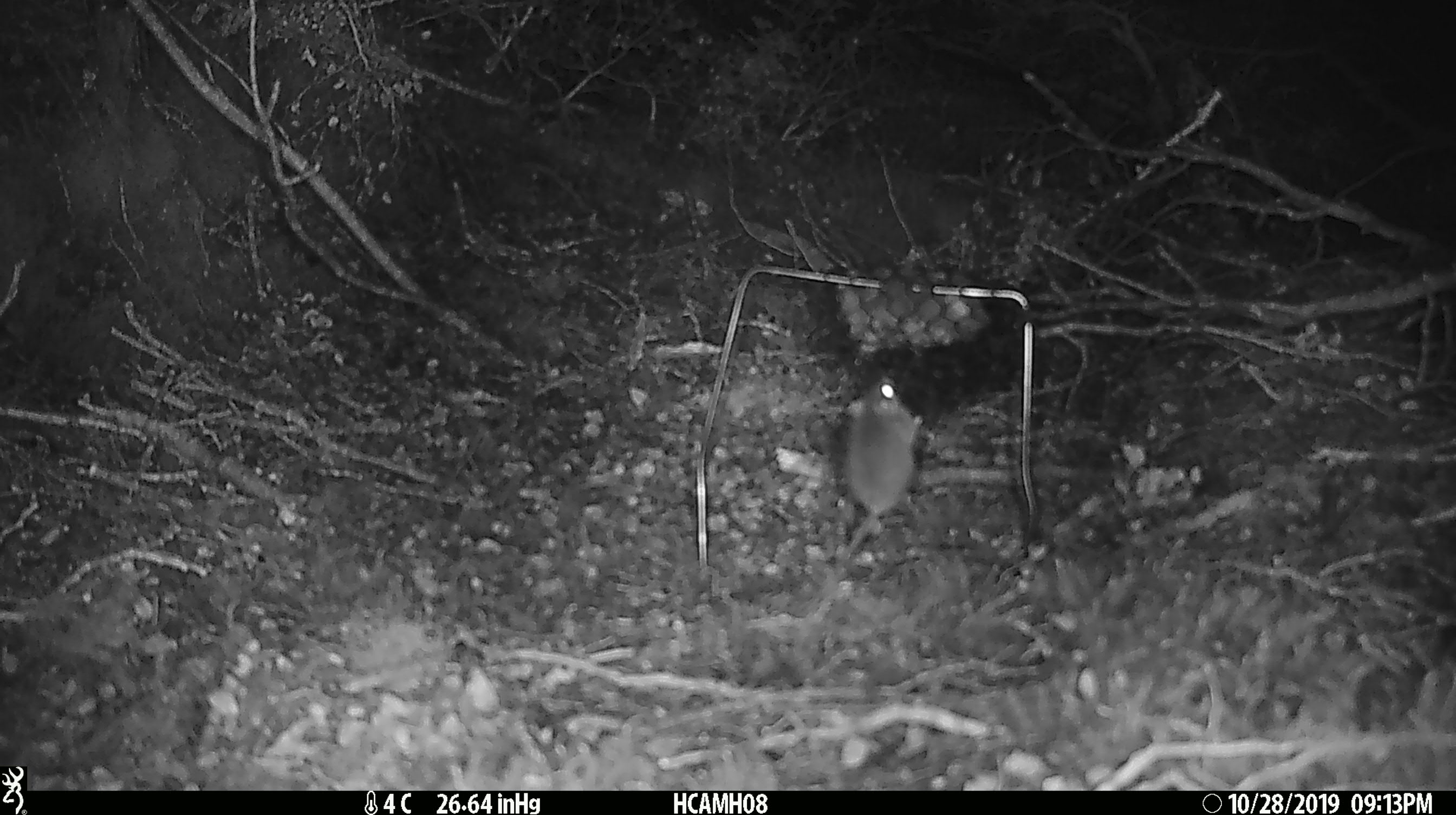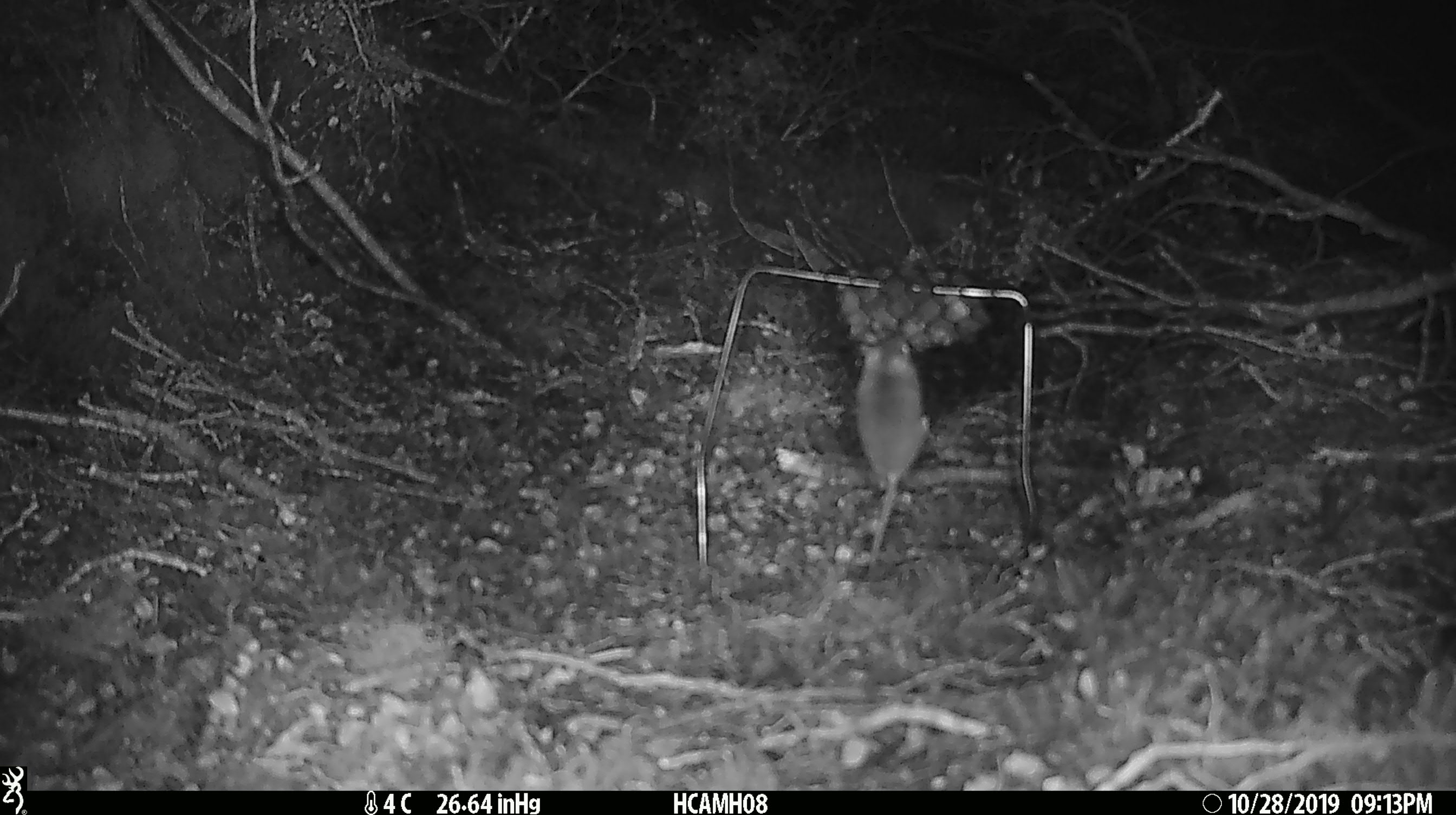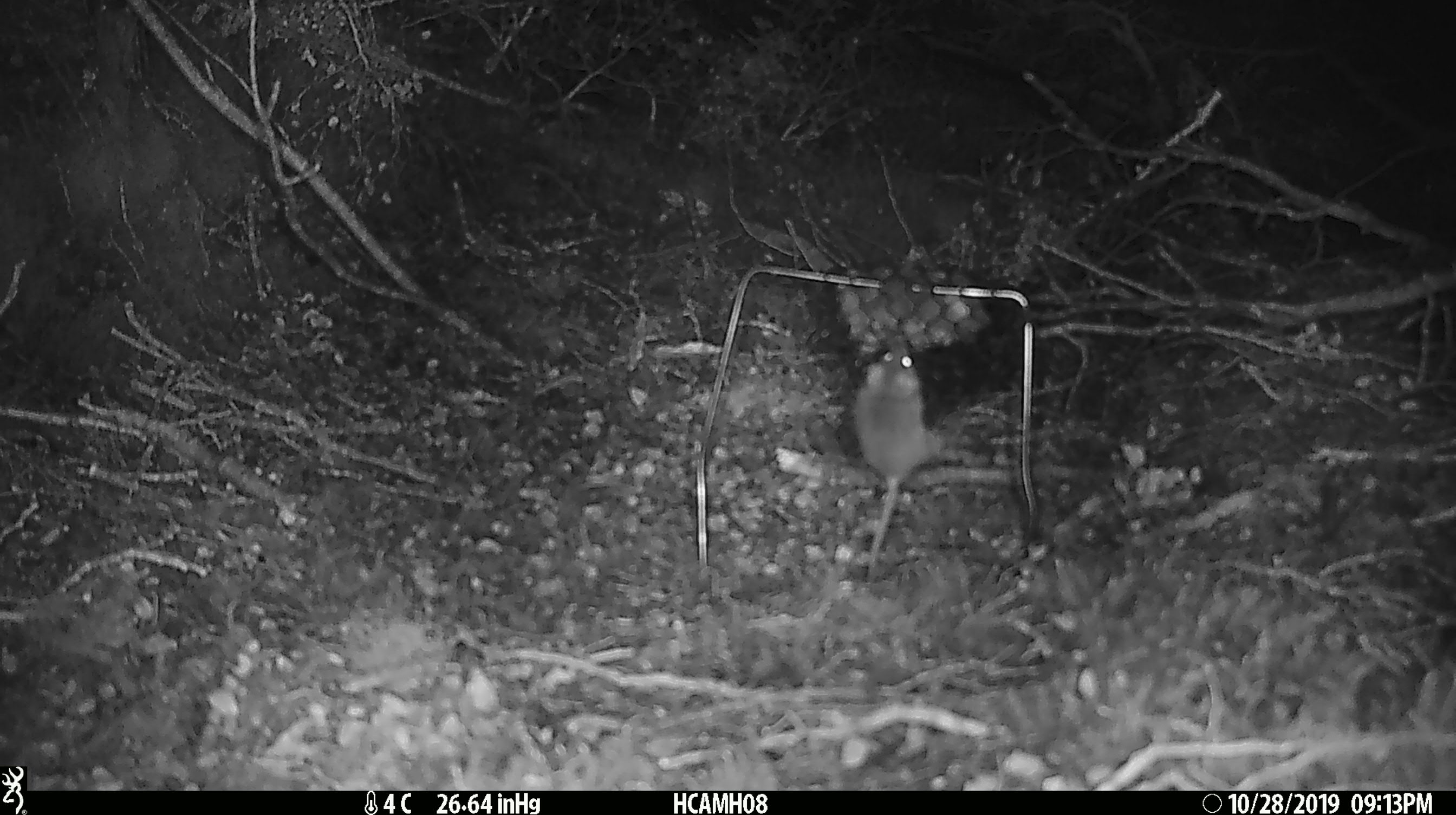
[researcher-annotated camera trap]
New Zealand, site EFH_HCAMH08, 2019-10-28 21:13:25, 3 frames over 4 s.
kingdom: Animalia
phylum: Chordata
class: Mammalia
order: Rodentia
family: Muridae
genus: Mus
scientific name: Mus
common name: mouse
Mouse (Mus).